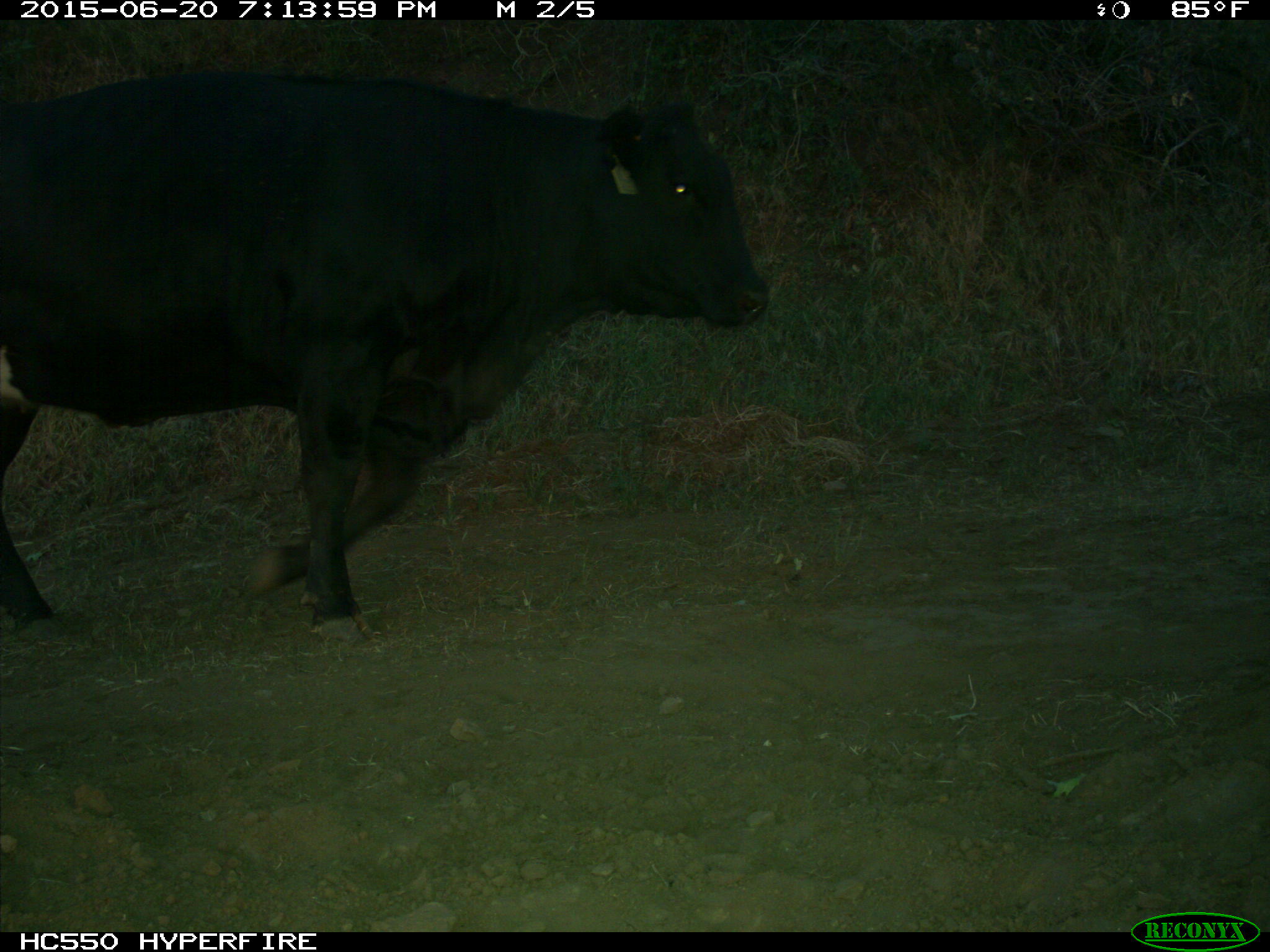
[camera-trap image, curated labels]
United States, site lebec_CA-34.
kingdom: Animalia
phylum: Chordata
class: Mammalia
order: Artiodactyla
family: Bovidae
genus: Bos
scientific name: Bos taurus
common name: domestic cow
Bos taurus (domestic cow).